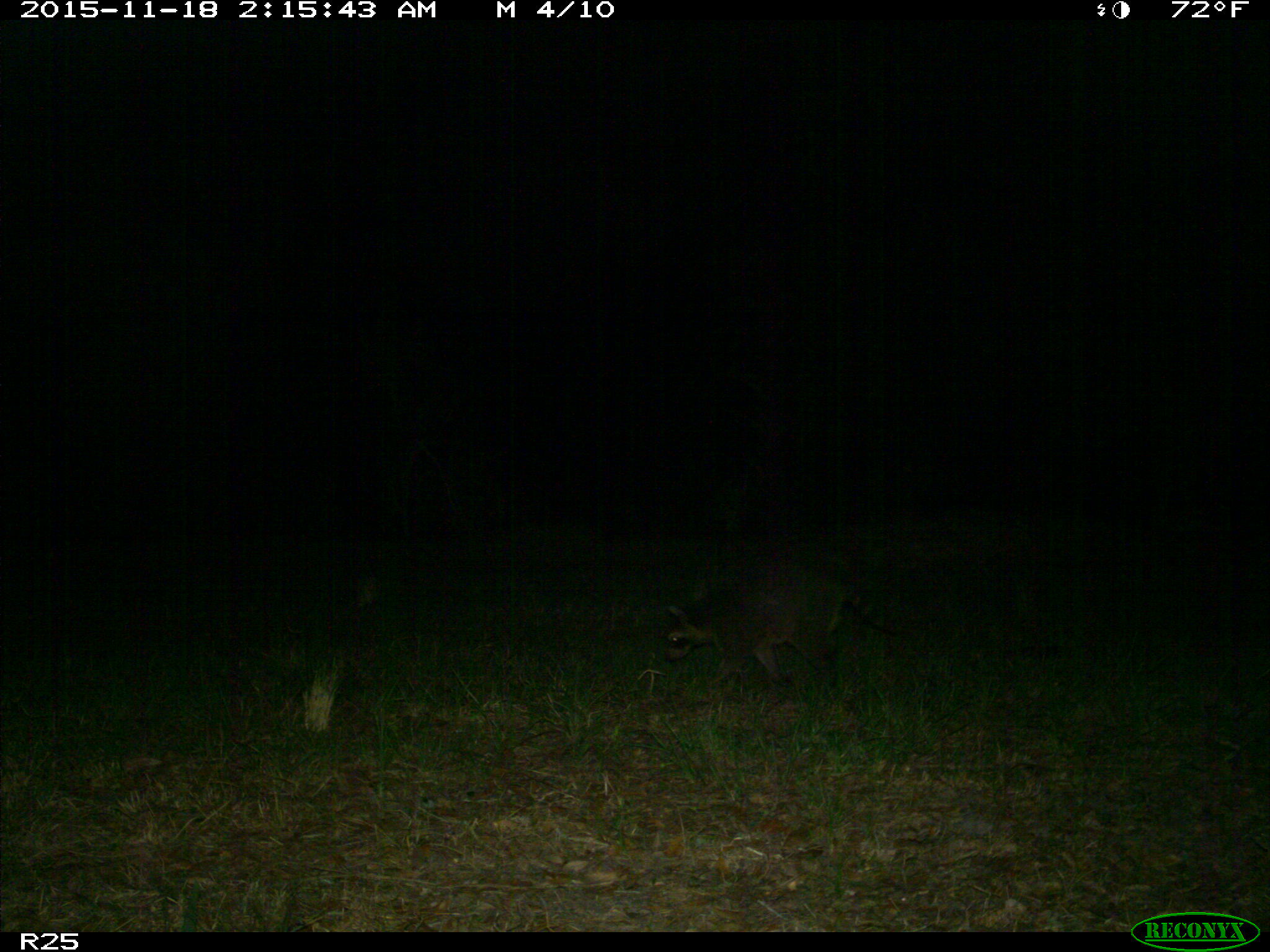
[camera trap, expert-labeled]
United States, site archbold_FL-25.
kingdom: Animalia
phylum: Chordata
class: Mammalia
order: Carnivora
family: Procyonidae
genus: Procyon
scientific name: Procyon lotor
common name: common raccoon